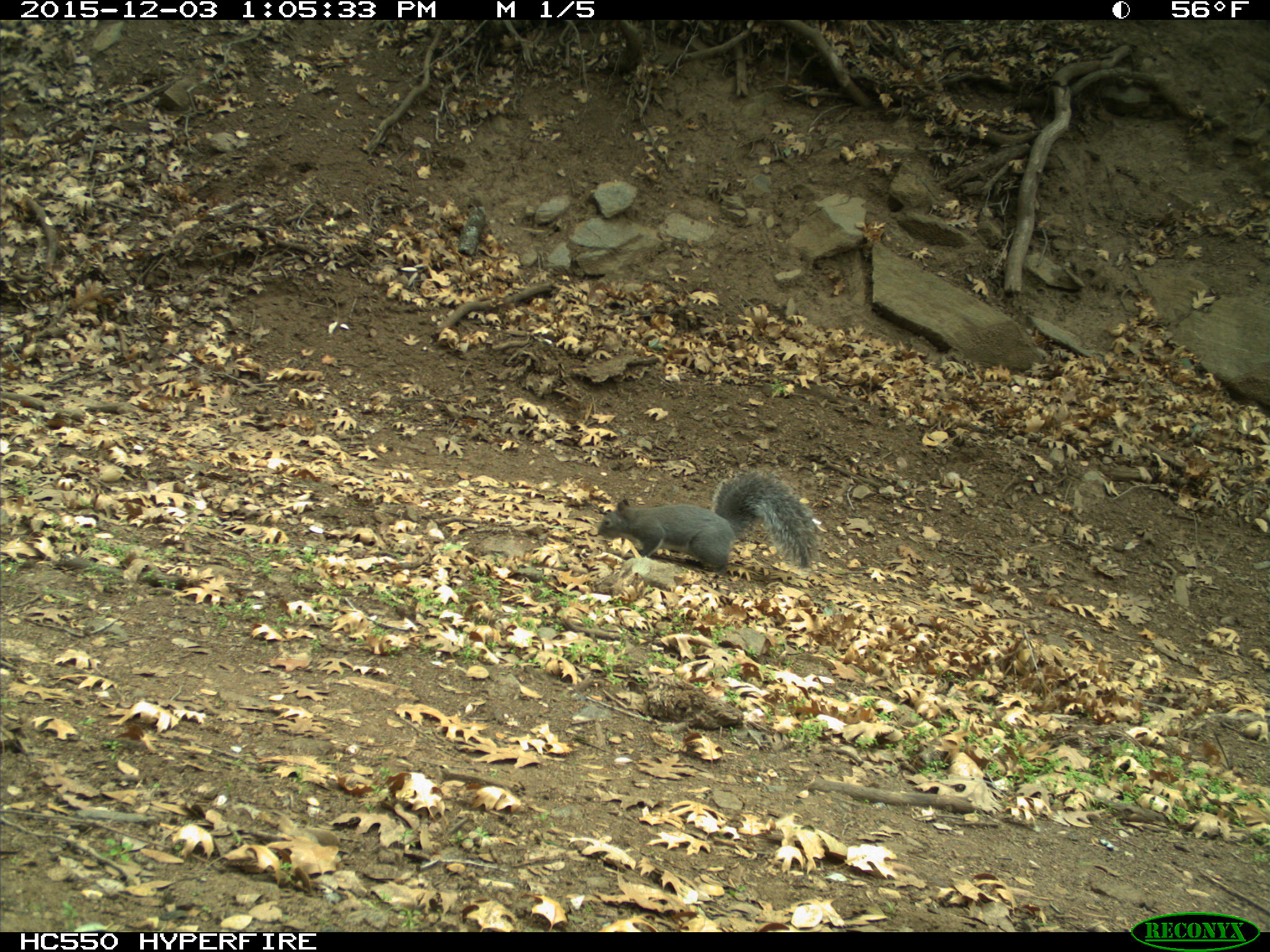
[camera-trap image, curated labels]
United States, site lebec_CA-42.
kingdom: Animalia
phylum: Chordata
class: Mammalia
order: Rodentia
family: Sciuridae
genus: Sciurus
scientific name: Sciurus carolinensis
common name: eastern gray squirrel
Sciurus carolinensis (eastern gray squirrel).